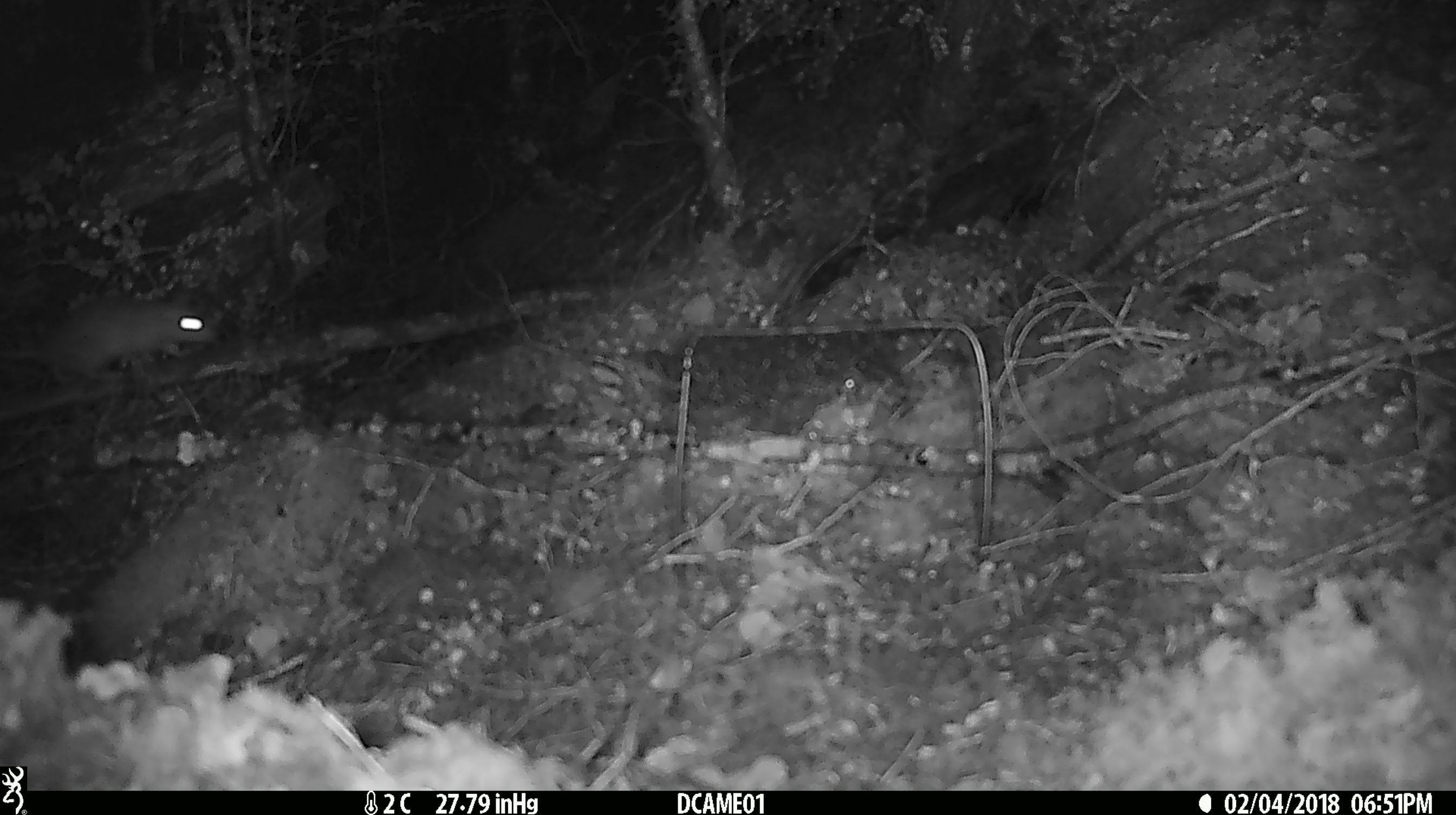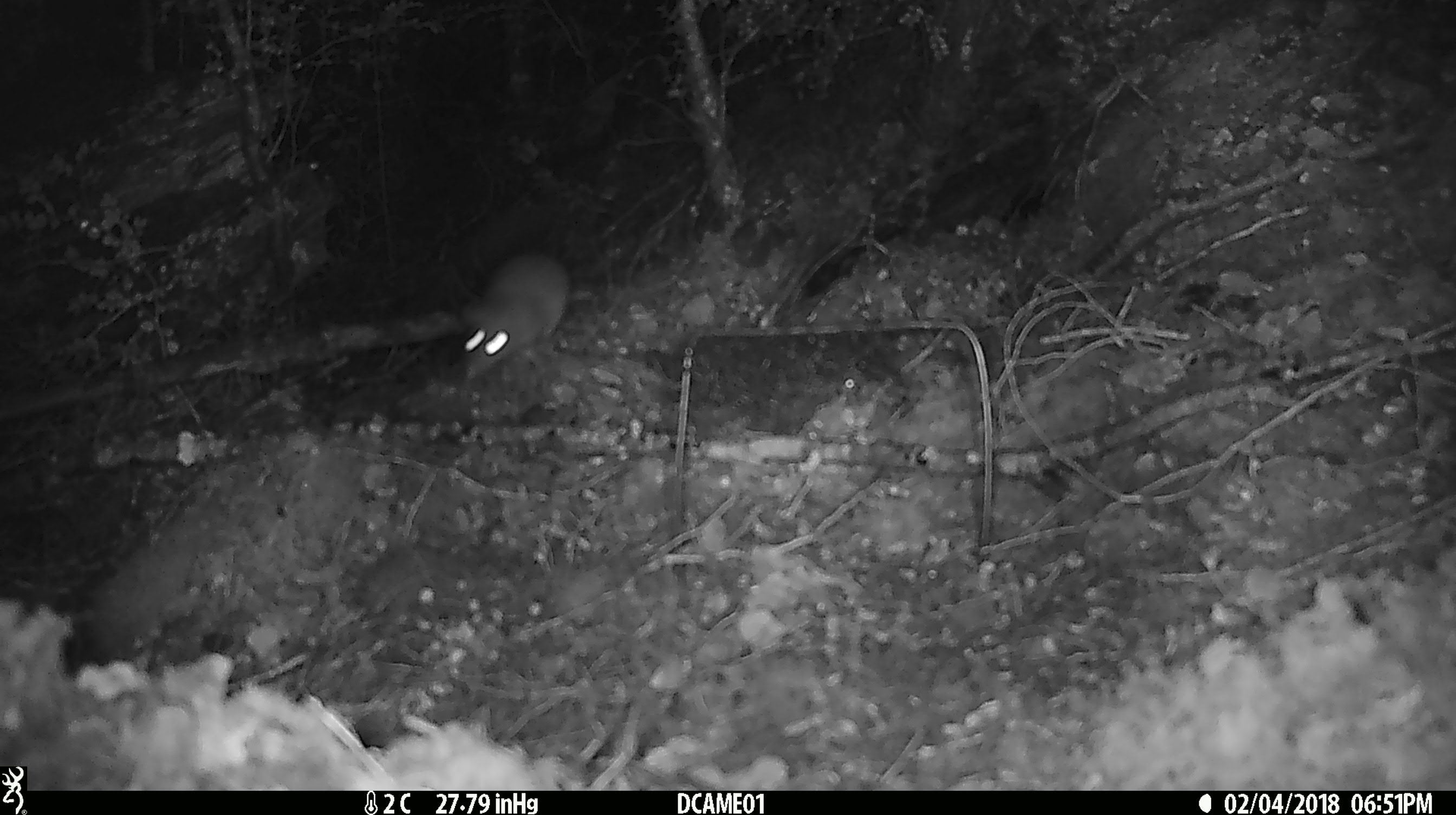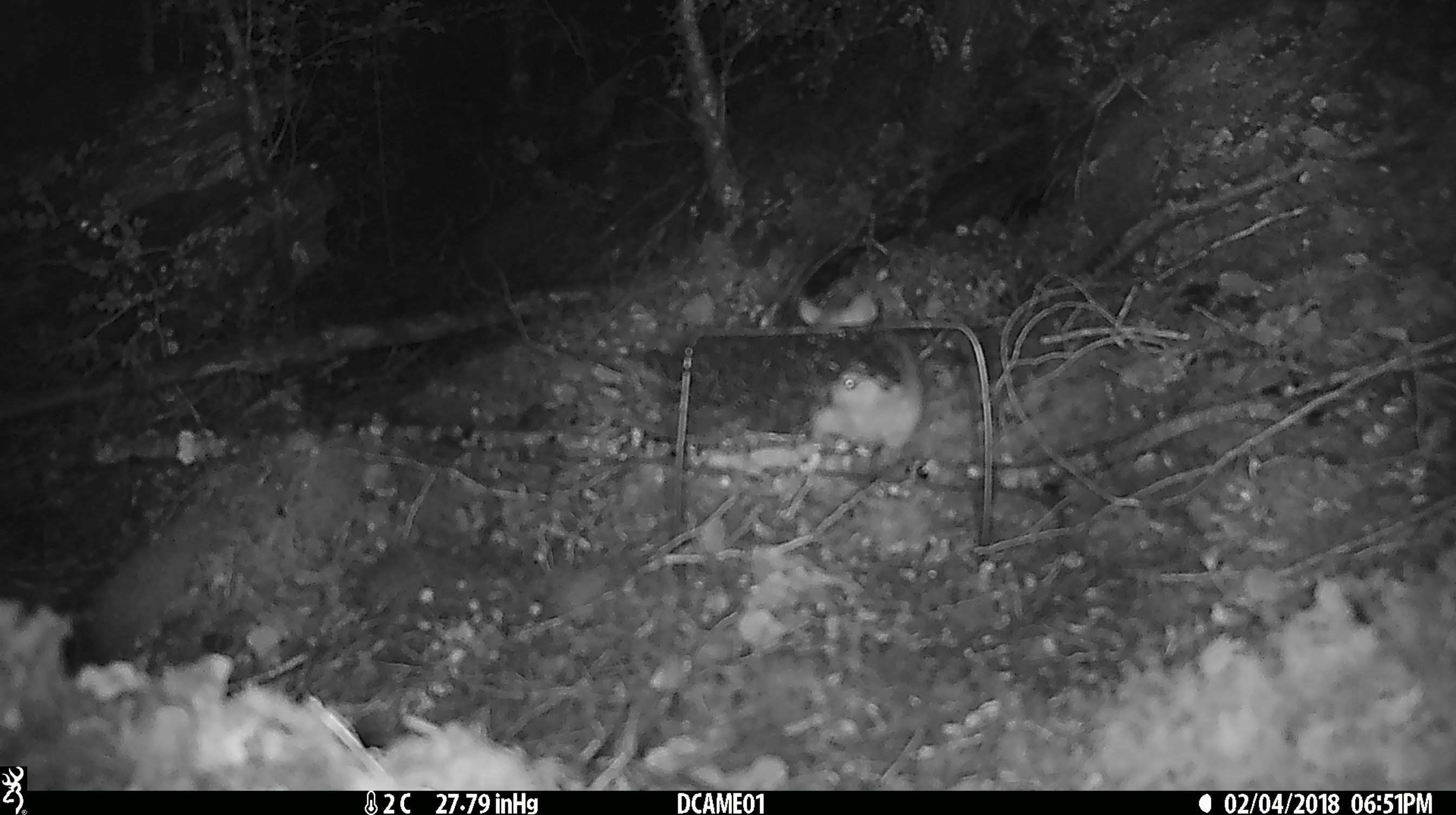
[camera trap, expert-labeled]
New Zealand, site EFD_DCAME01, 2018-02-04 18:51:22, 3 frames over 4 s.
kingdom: Animalia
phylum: Chordata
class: Mammalia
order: Rodentia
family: Muridae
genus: Rattus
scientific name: Rattus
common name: rat